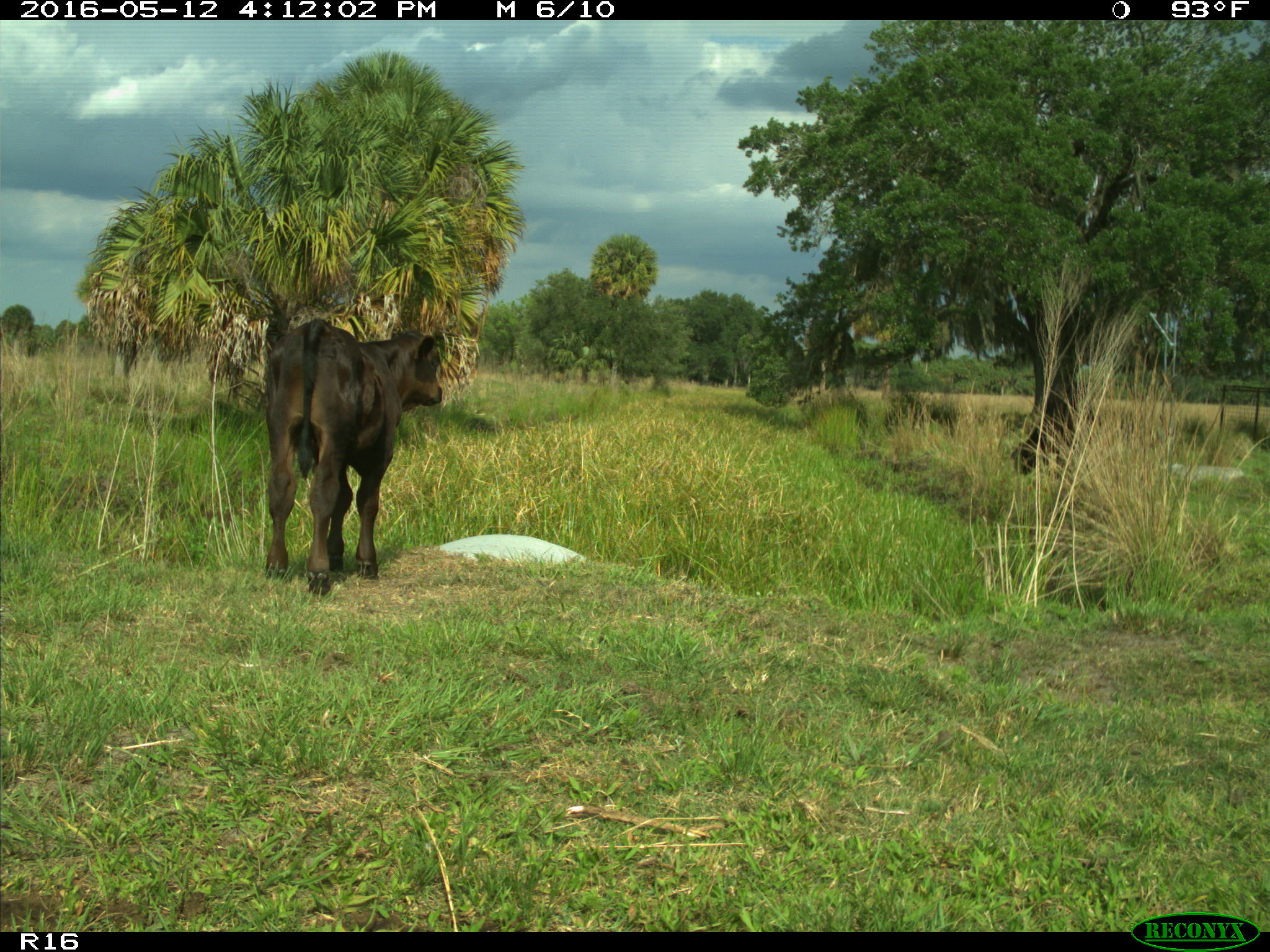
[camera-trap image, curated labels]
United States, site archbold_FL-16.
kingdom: Animalia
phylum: Chordata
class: Mammalia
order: Artiodactyla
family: Bovidae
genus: Bos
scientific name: Bos taurus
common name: domestic cow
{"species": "Bos taurus (domestic cow)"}